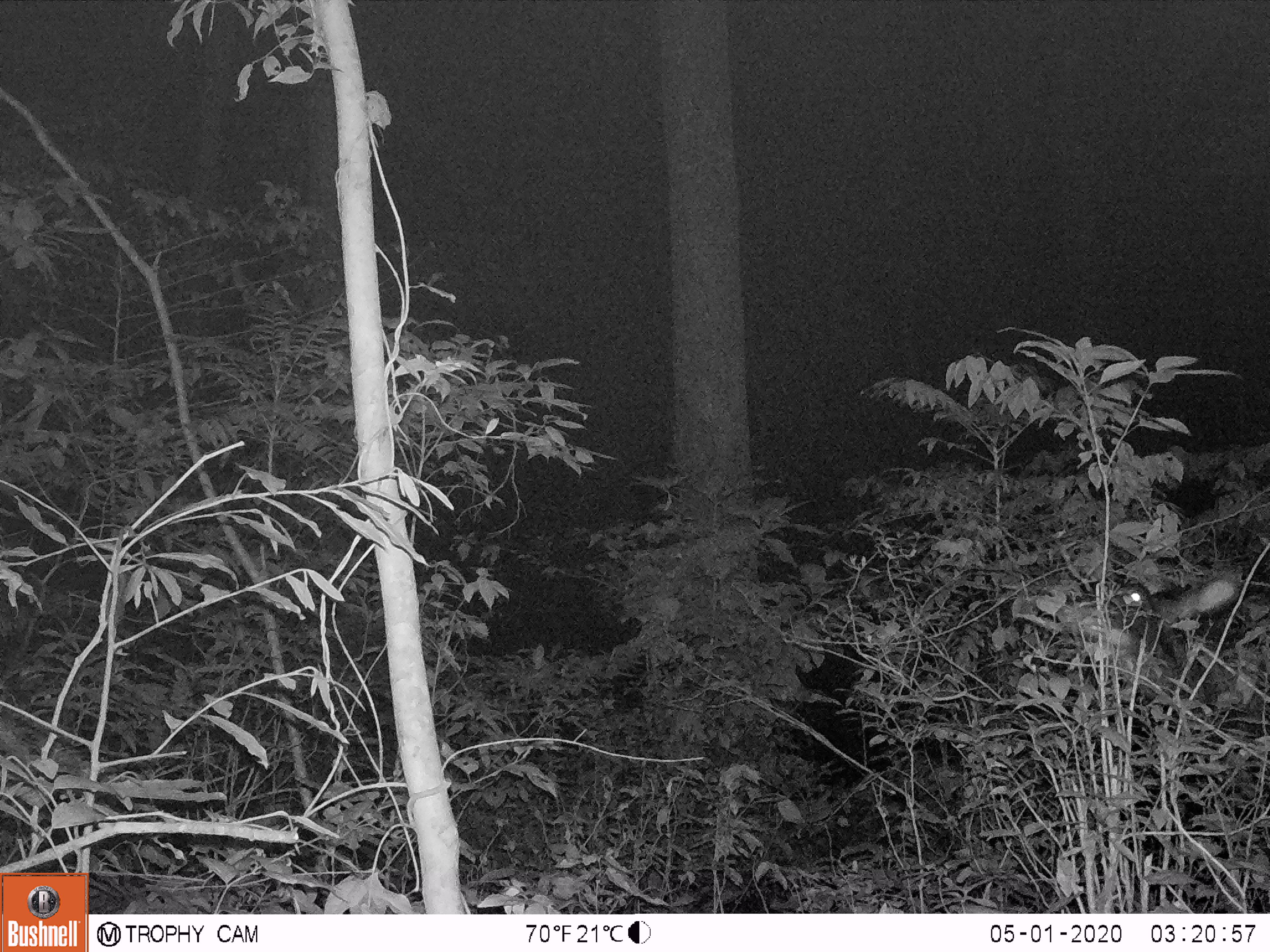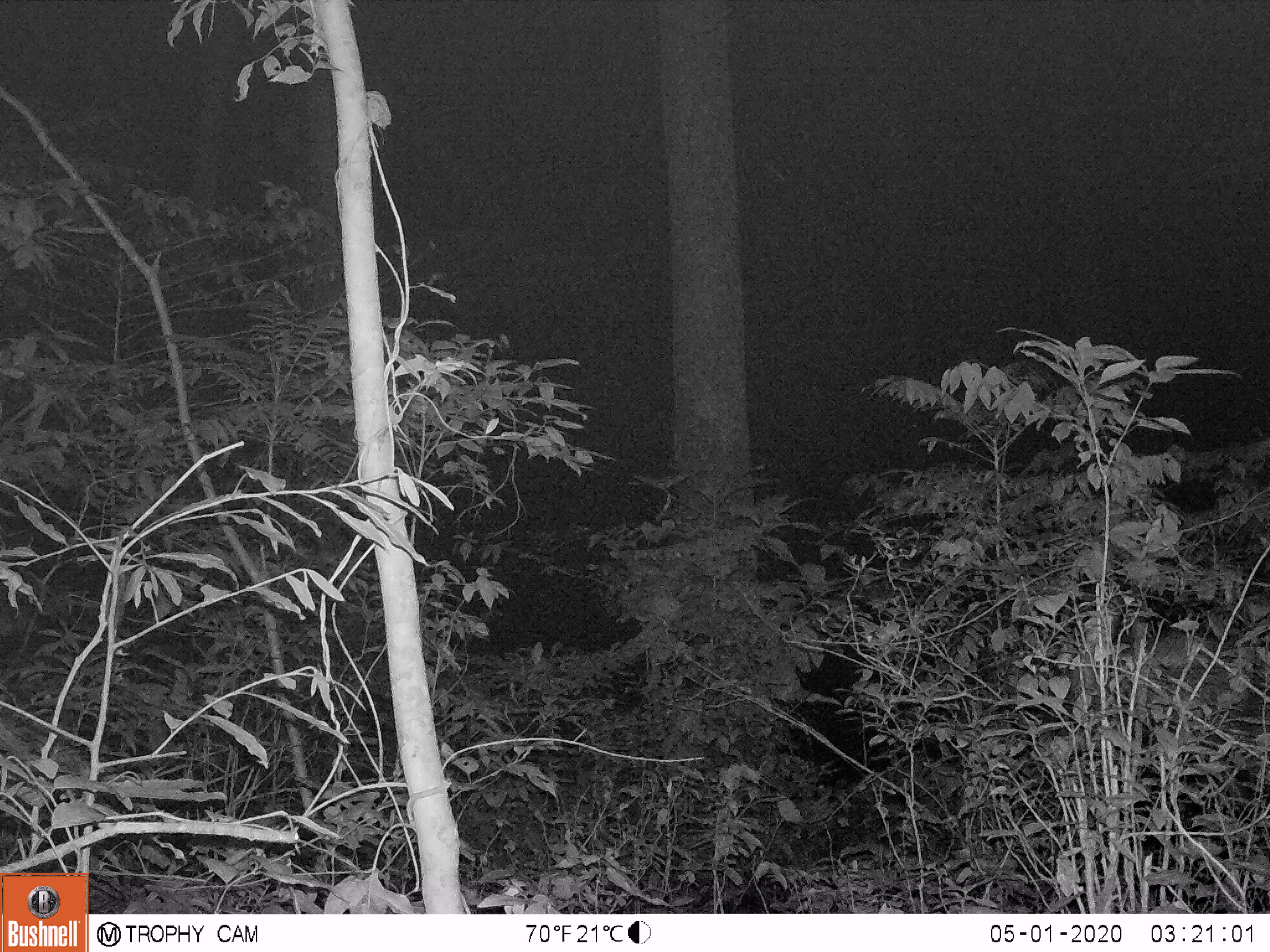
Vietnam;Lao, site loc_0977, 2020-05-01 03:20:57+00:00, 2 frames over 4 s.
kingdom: Animalia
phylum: Chordata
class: Mammalia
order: Artiodactyla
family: Bovidae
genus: Capricornis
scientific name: Capricornis sumatraensis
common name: chinese serow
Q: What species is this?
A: Chinese serow (Capricornis sumatraensis).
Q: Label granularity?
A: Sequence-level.